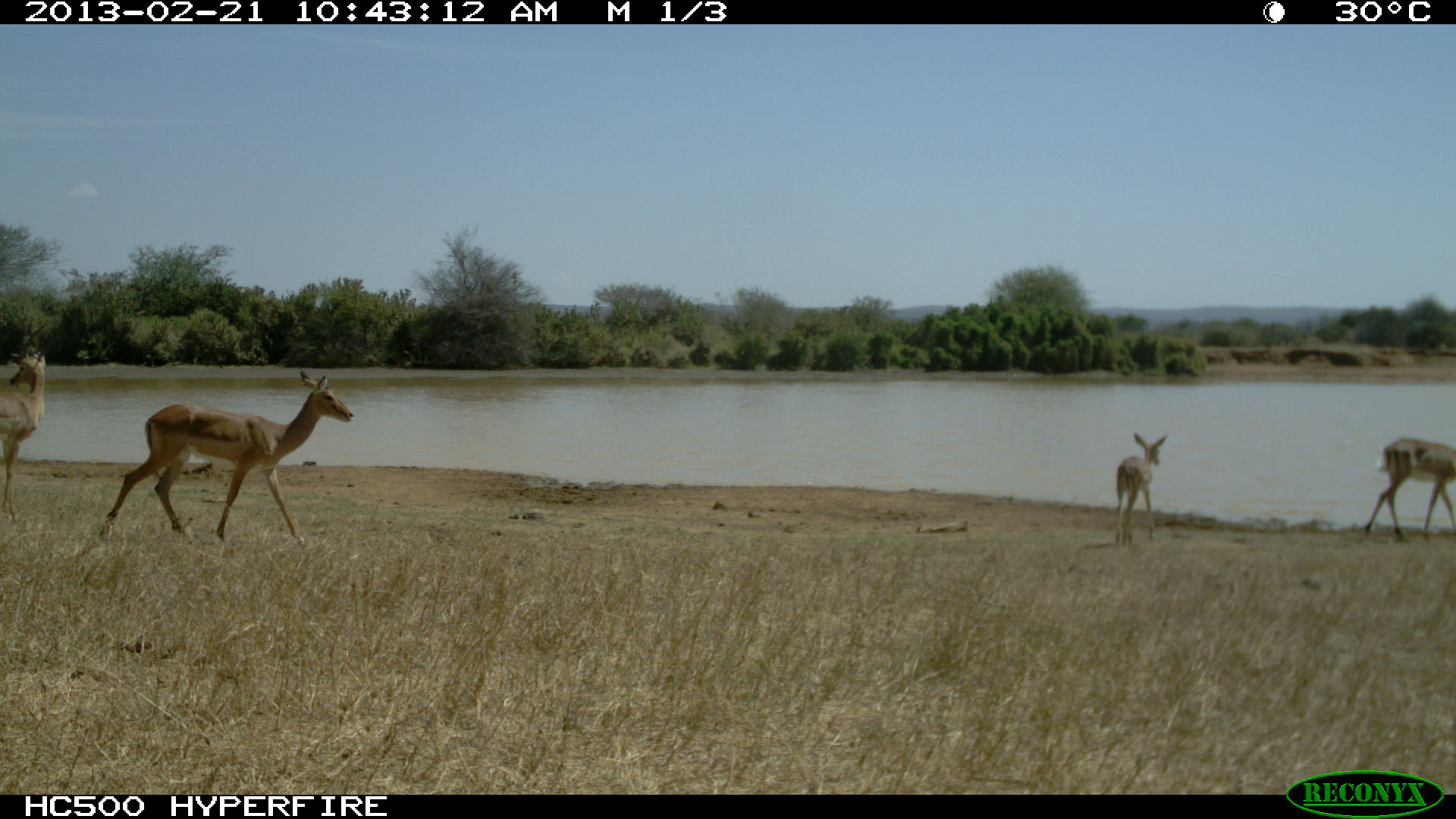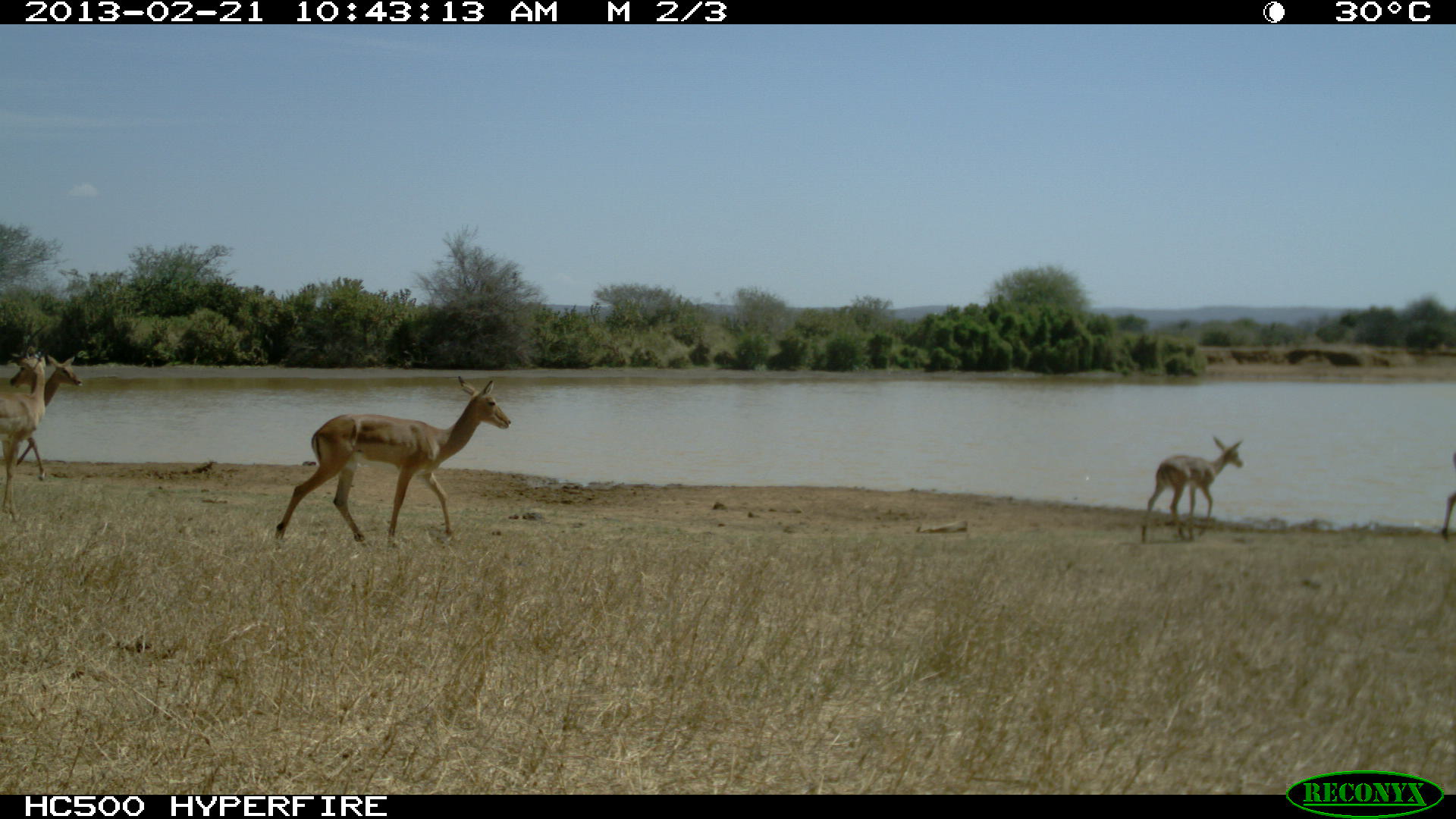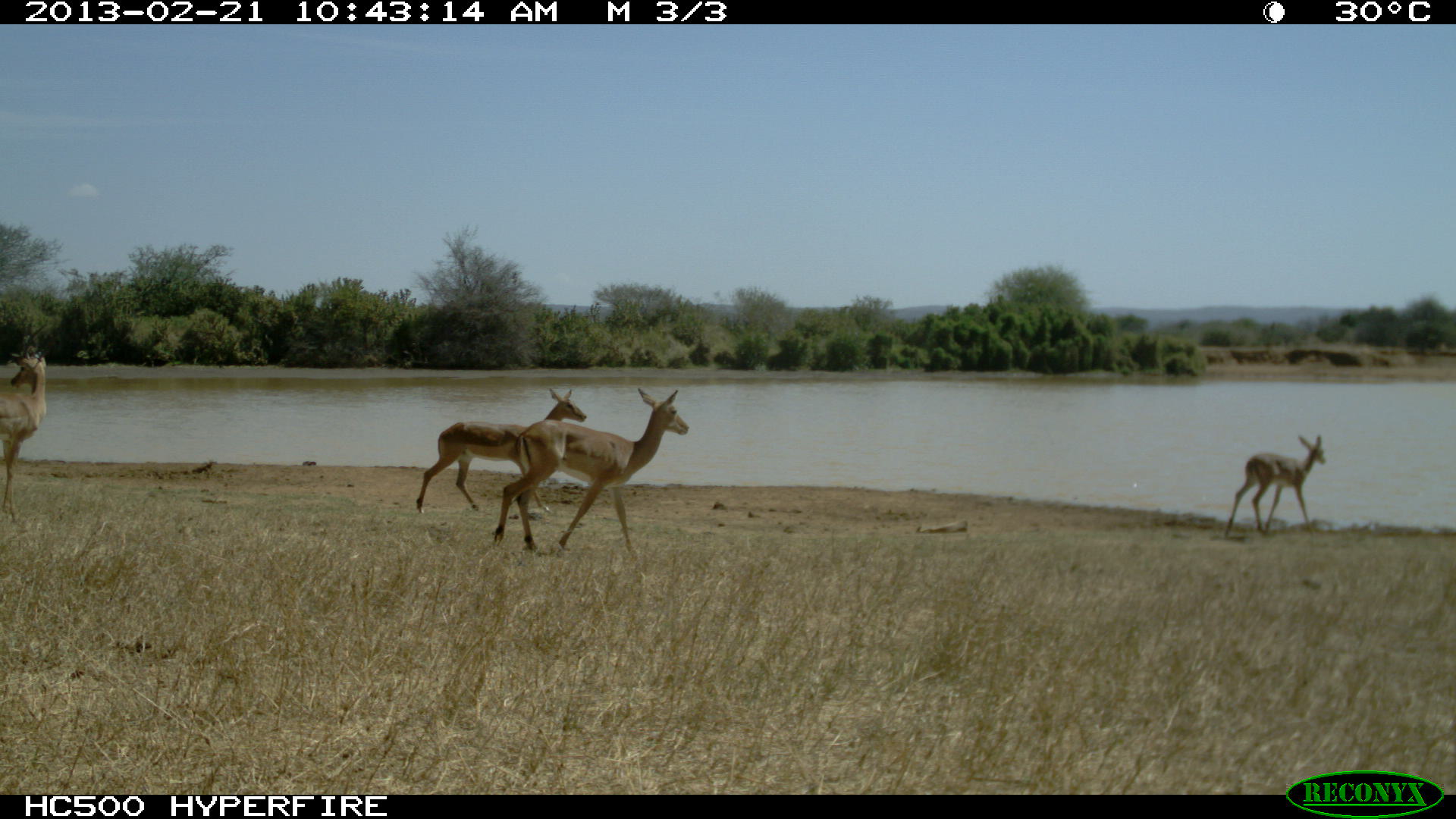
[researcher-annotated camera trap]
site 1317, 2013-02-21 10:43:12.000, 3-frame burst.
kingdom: Animalia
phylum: Chordata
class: Mammalia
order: Artiodactyla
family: Bovidae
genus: Aepyceros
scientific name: Aepyceros melampus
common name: impala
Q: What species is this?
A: Aepyceros melampus (impala).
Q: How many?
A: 4.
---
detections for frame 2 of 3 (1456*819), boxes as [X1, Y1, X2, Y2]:
aepyceros melampus: [273, 374, 510, 547]; [0, 325, 61, 522]; [1141, 436, 1243, 542]; [0, 353, 83, 479]; [1440, 453, 1454, 540]